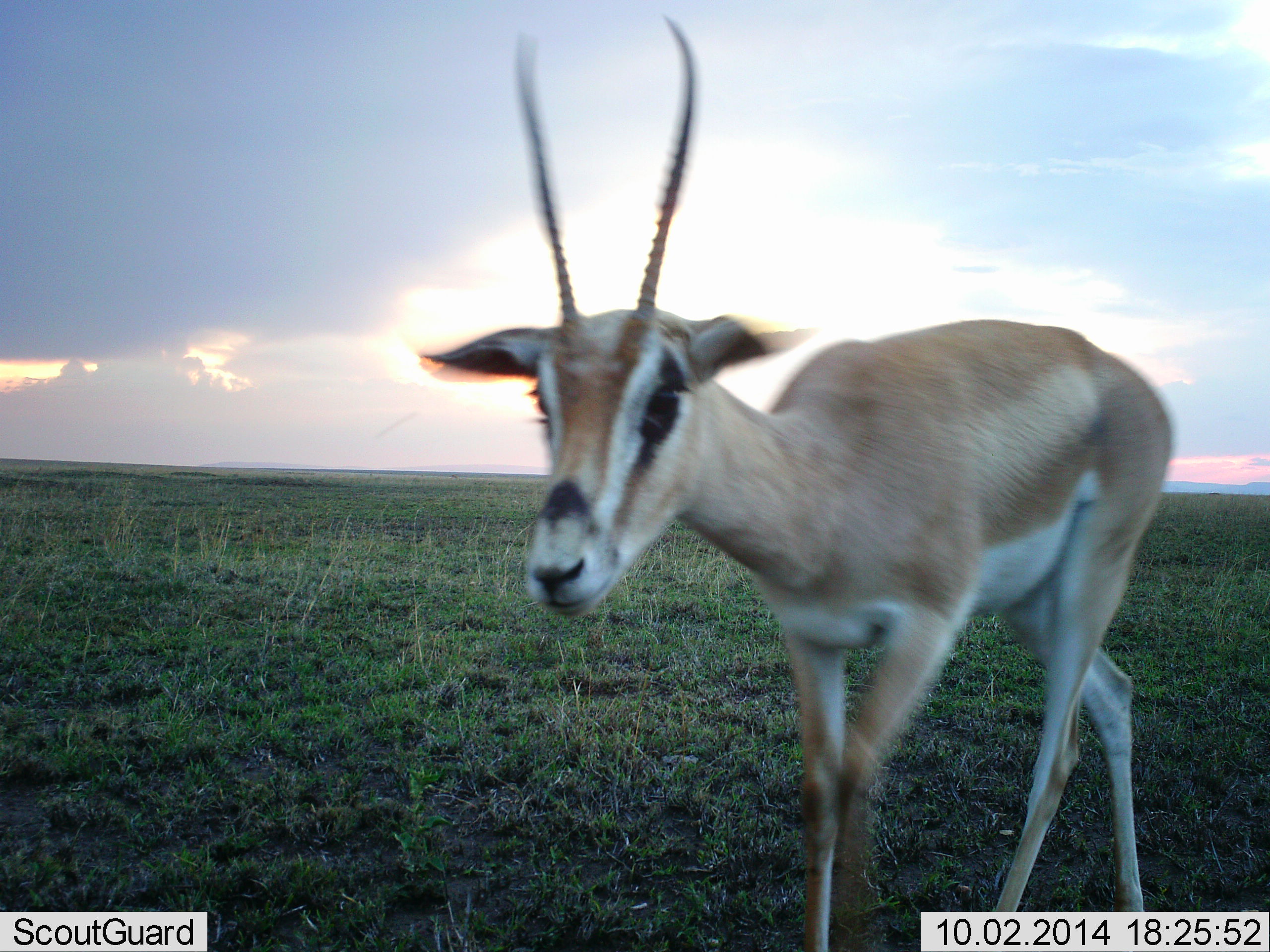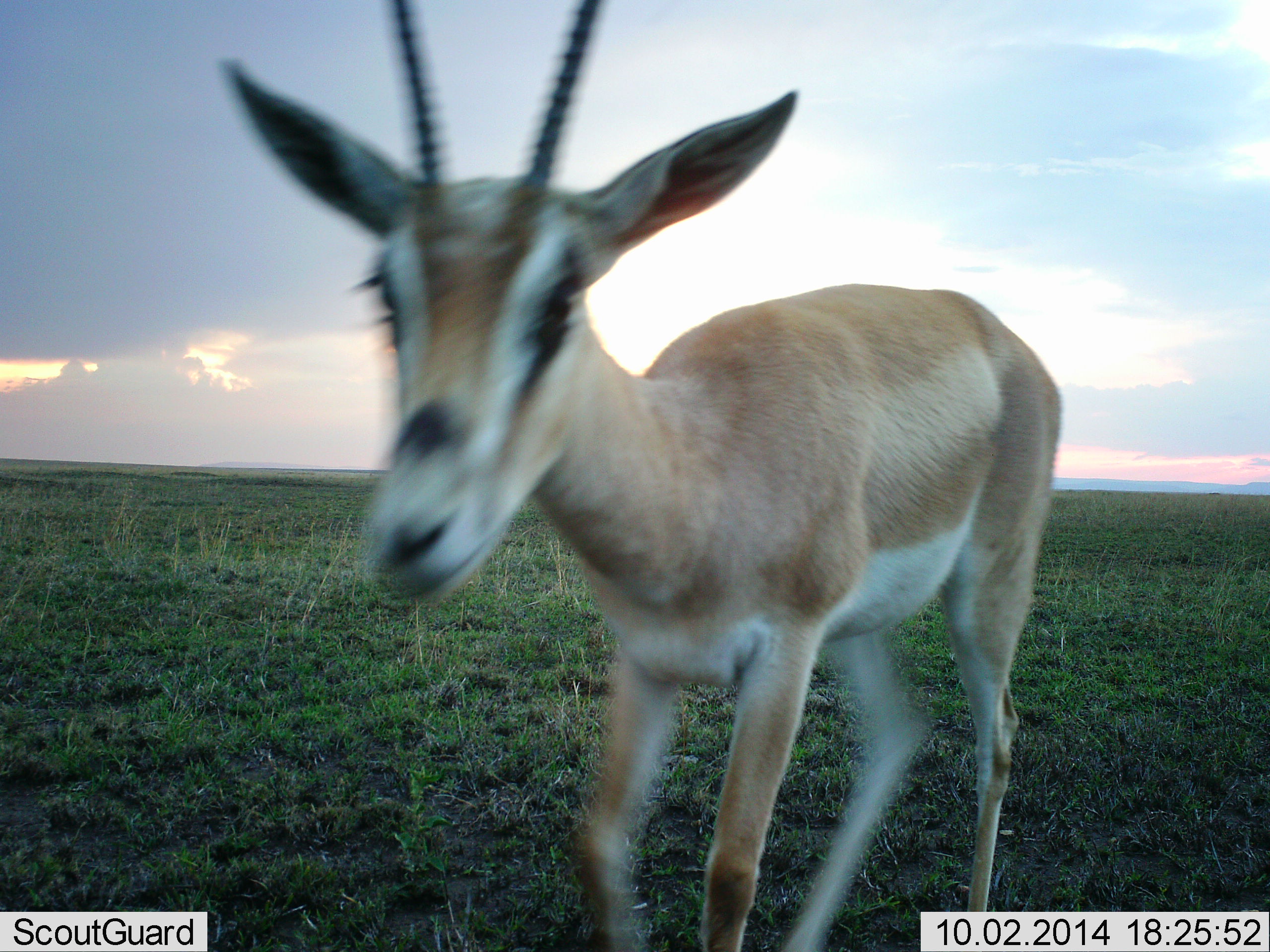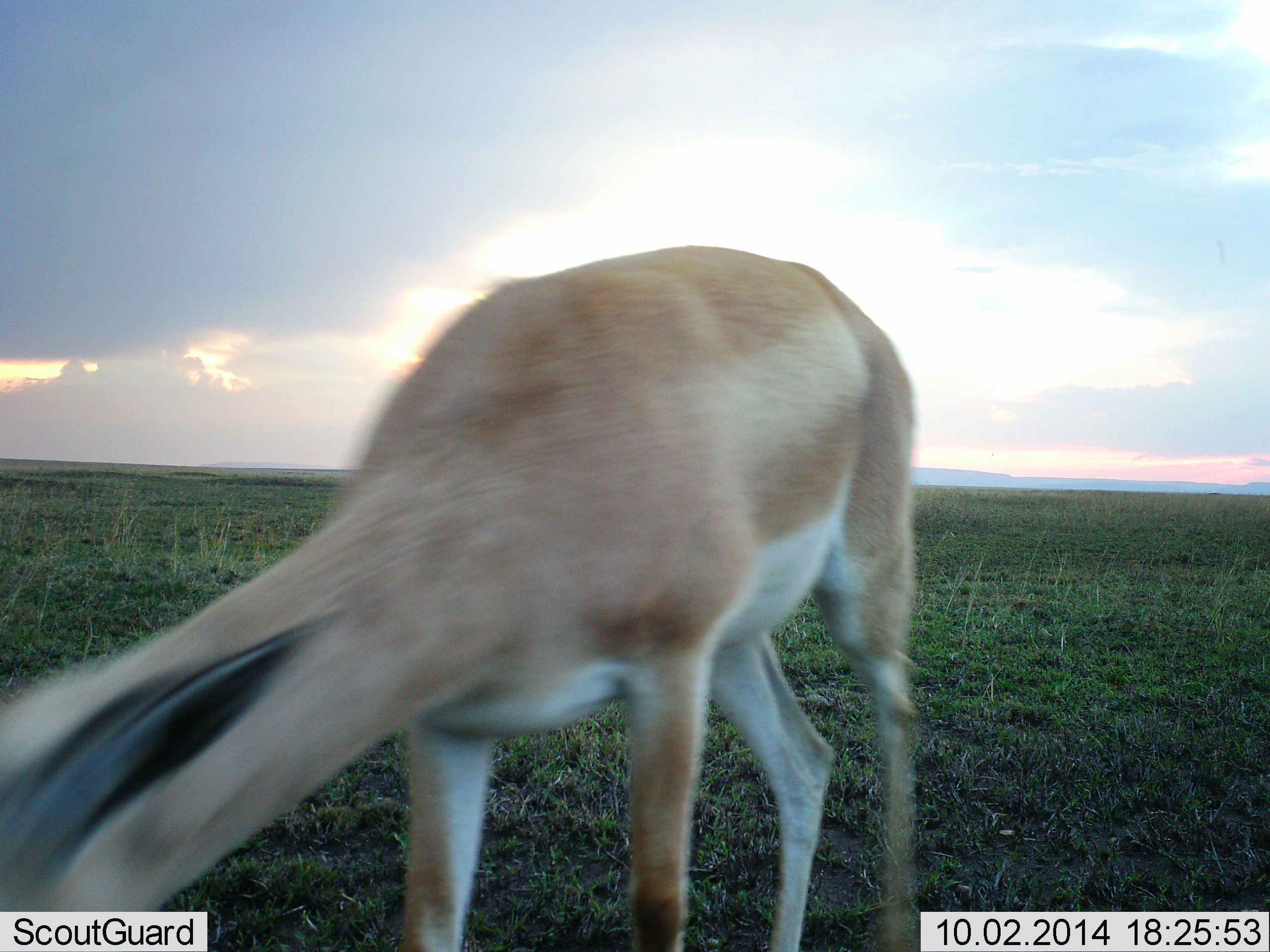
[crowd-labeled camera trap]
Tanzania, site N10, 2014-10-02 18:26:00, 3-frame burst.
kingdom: Animalia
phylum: Chordata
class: Mammalia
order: Artiodactyla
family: Bovidae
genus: Nanger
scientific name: Nanger granti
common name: grant's gazelle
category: gazellegrants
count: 1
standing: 30%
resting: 0%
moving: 70%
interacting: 0%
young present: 0%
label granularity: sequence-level